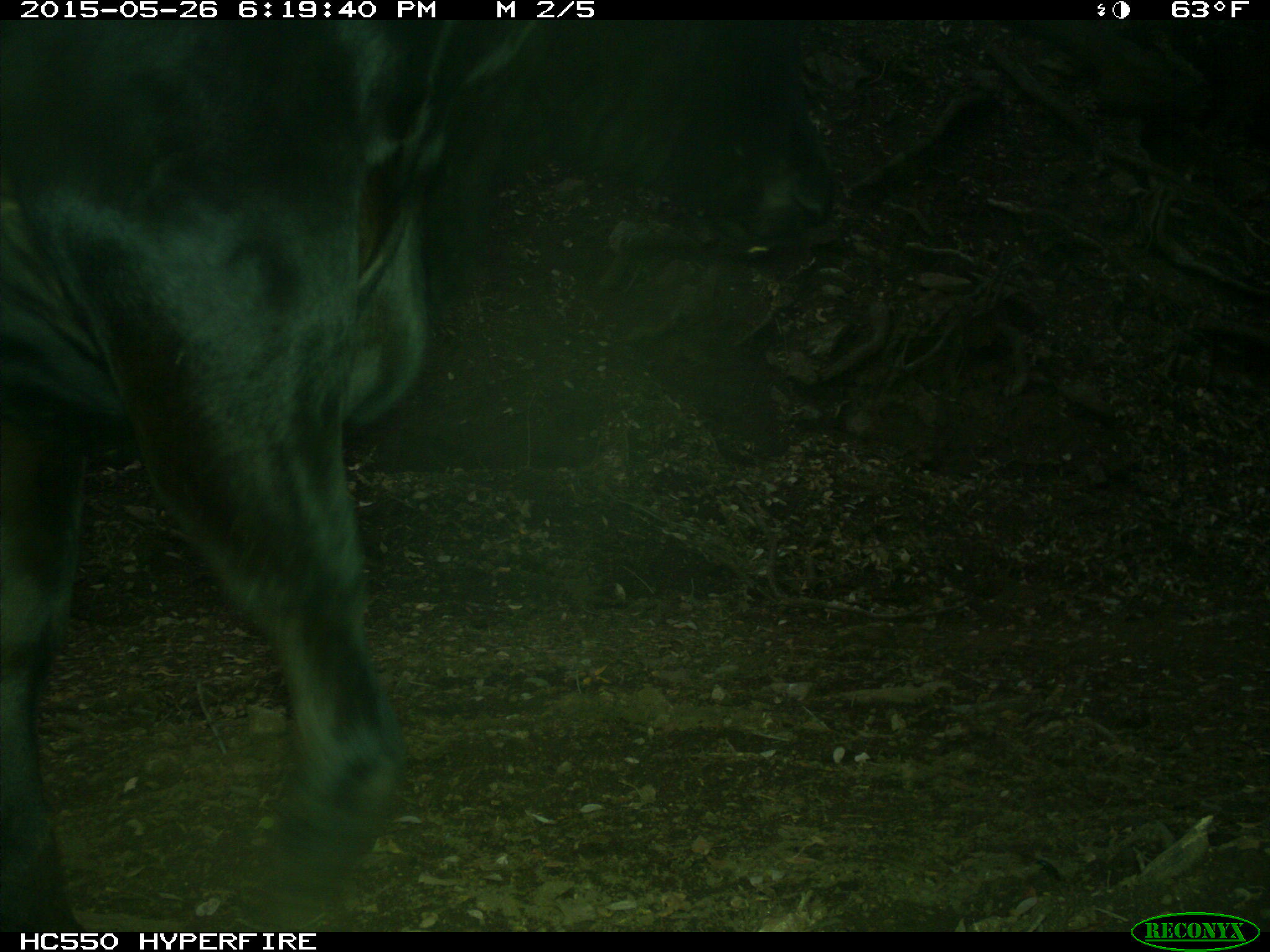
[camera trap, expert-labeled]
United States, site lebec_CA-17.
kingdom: Animalia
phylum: Chordata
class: Mammalia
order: Artiodactyla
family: Bovidae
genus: Bos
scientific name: Bos taurus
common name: domestic cow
Bos taurus (domestic cow).